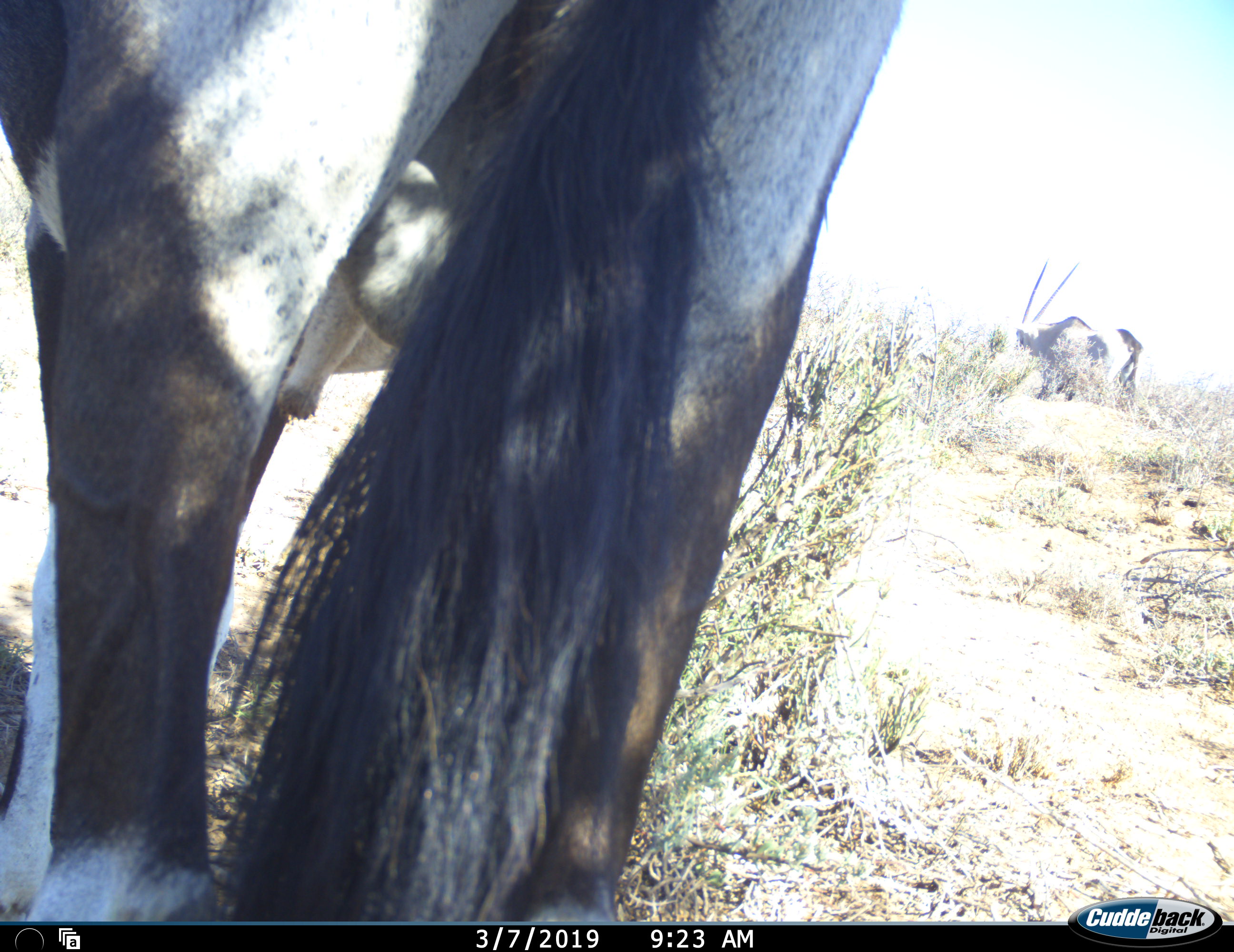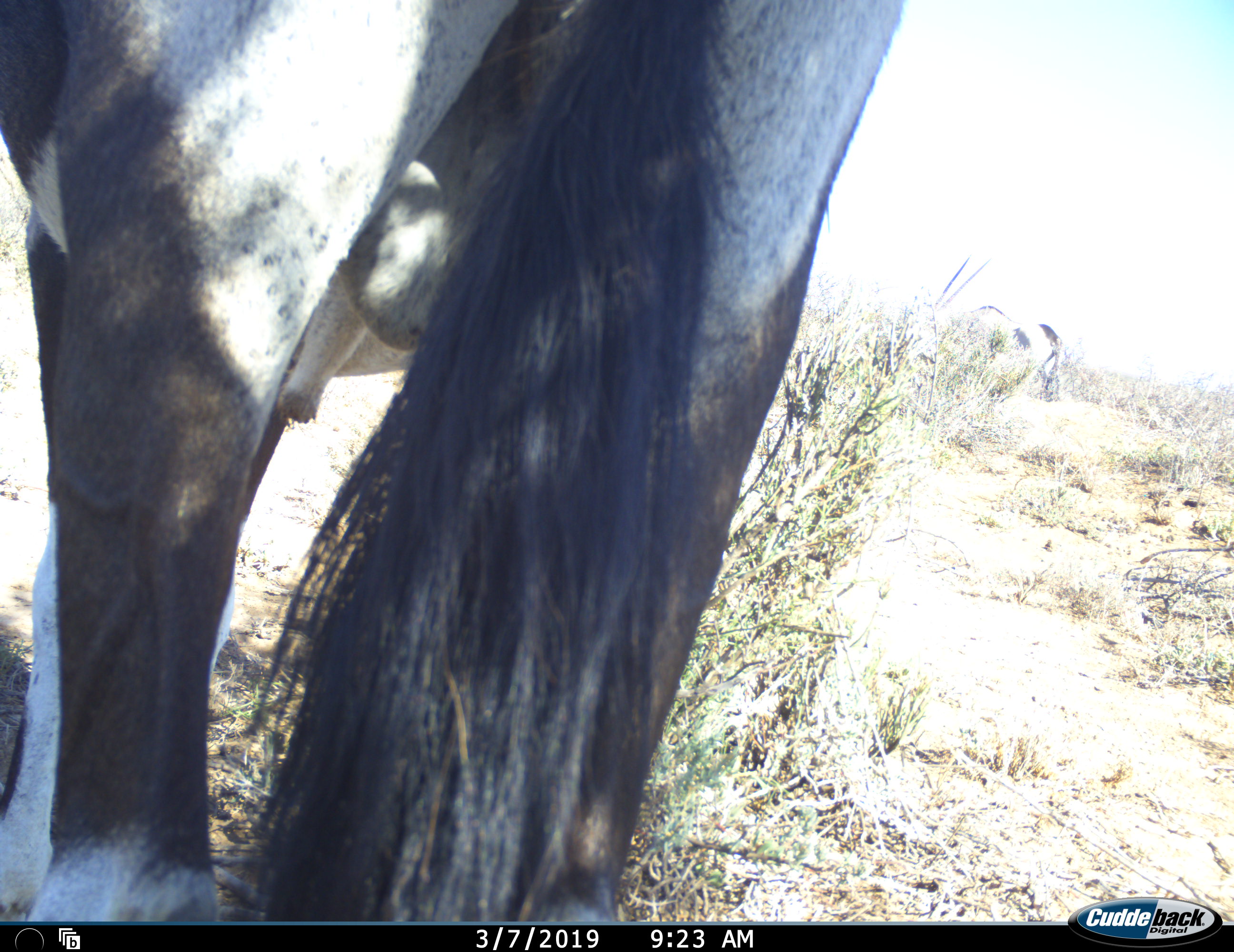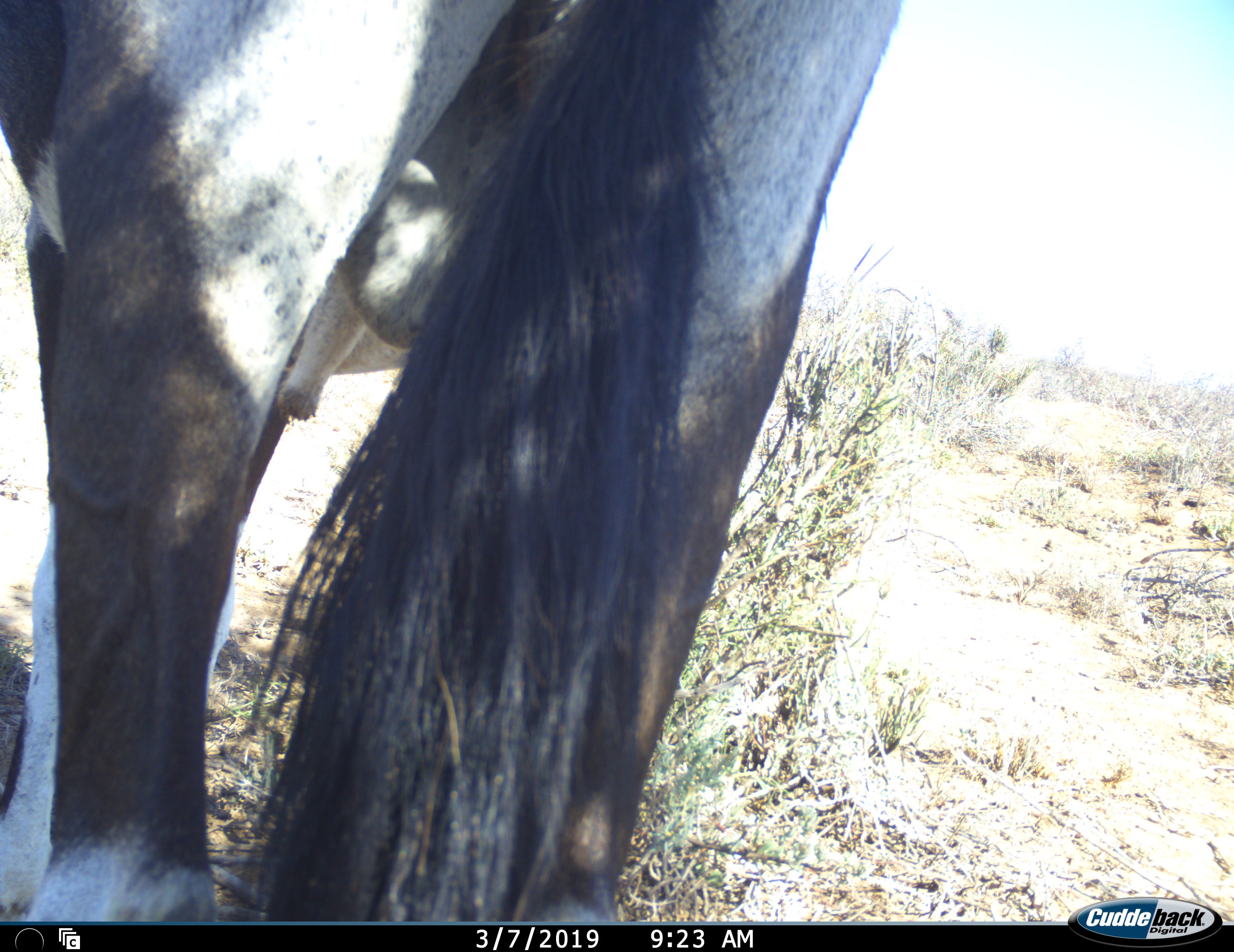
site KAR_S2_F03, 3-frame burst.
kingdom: Animalia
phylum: Chordata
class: Mammalia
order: Artiodactyla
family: Bovidae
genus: Oryx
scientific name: Oryx gazella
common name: gemsbok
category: oryx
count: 2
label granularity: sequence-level